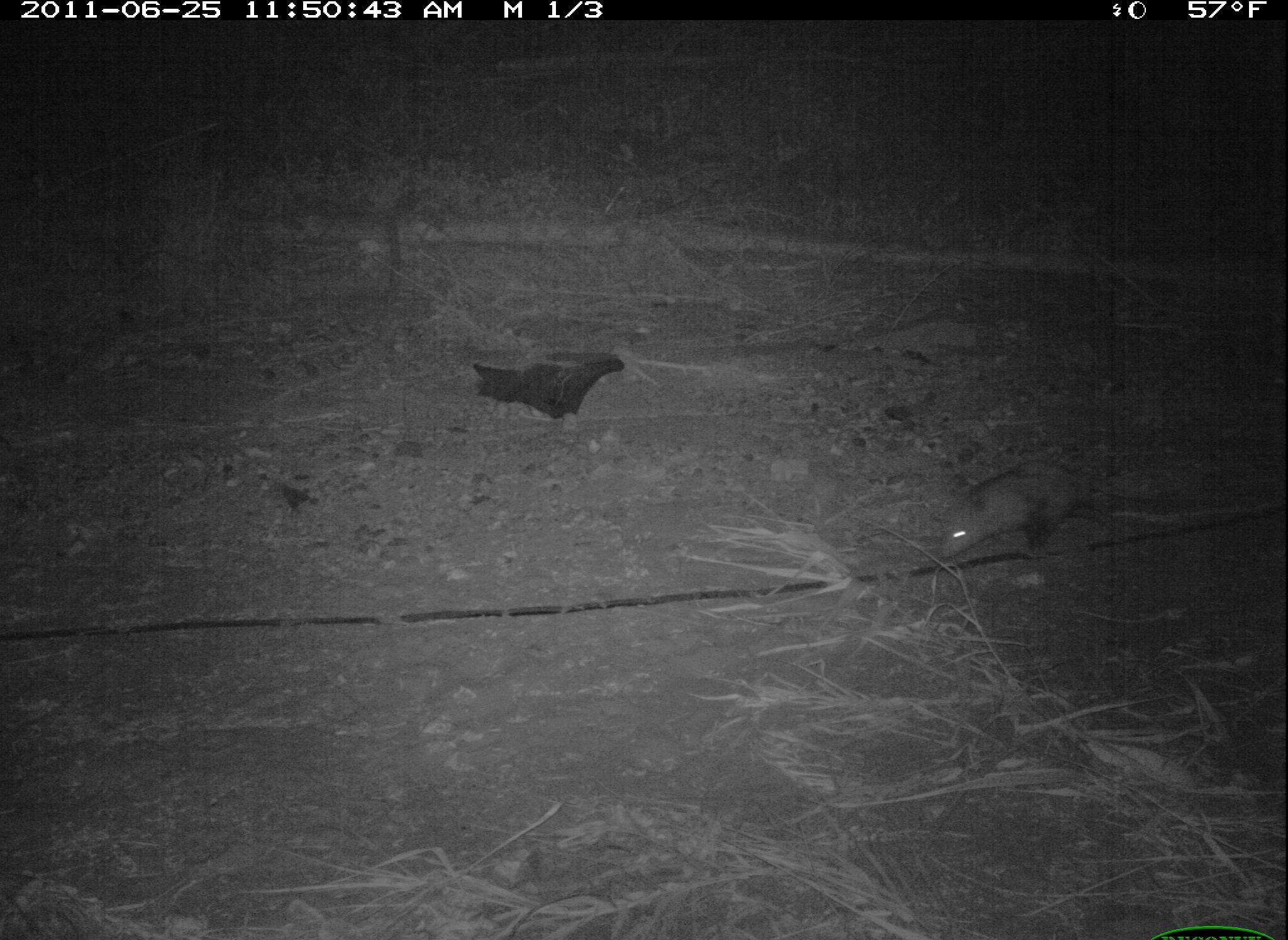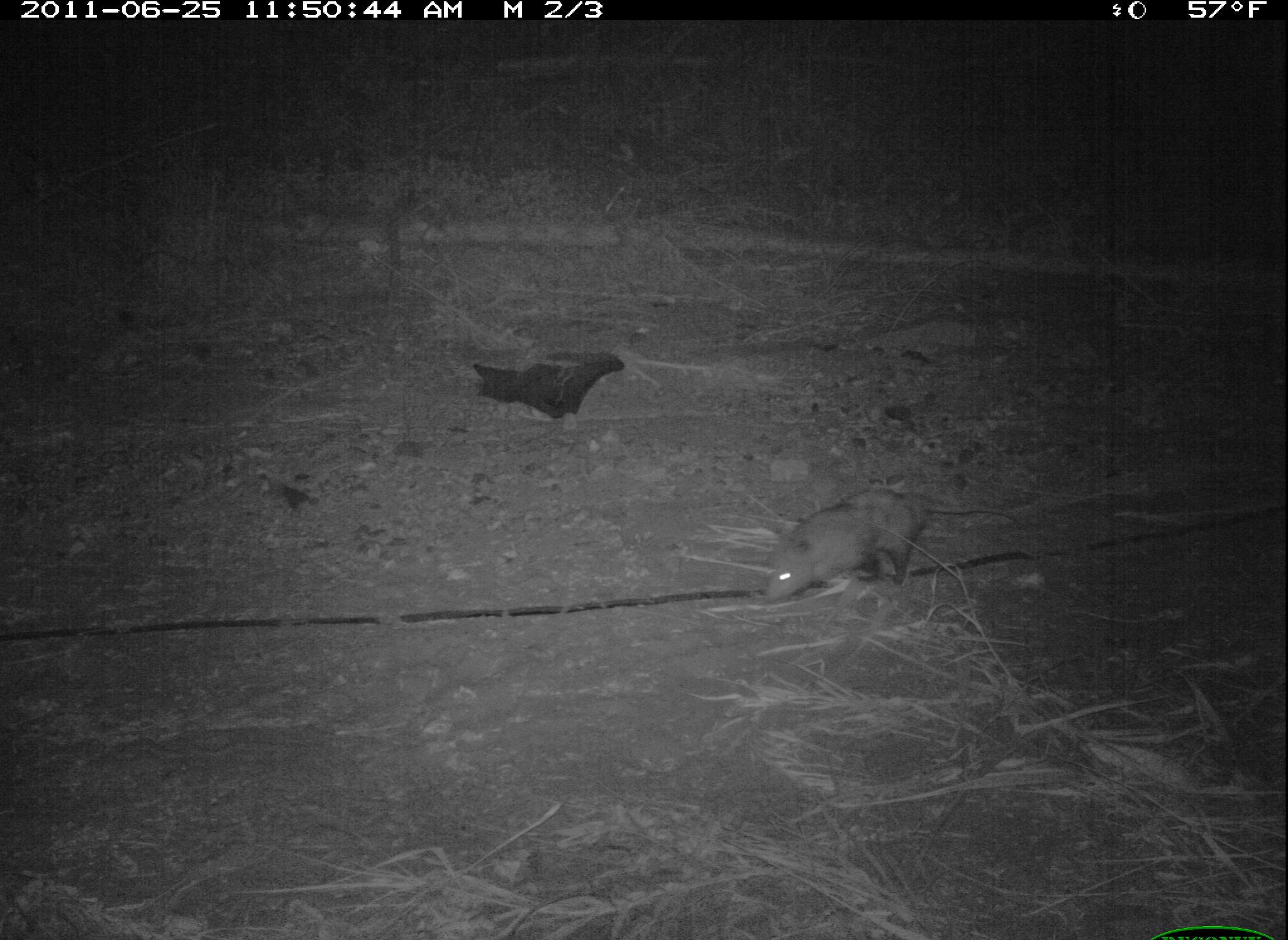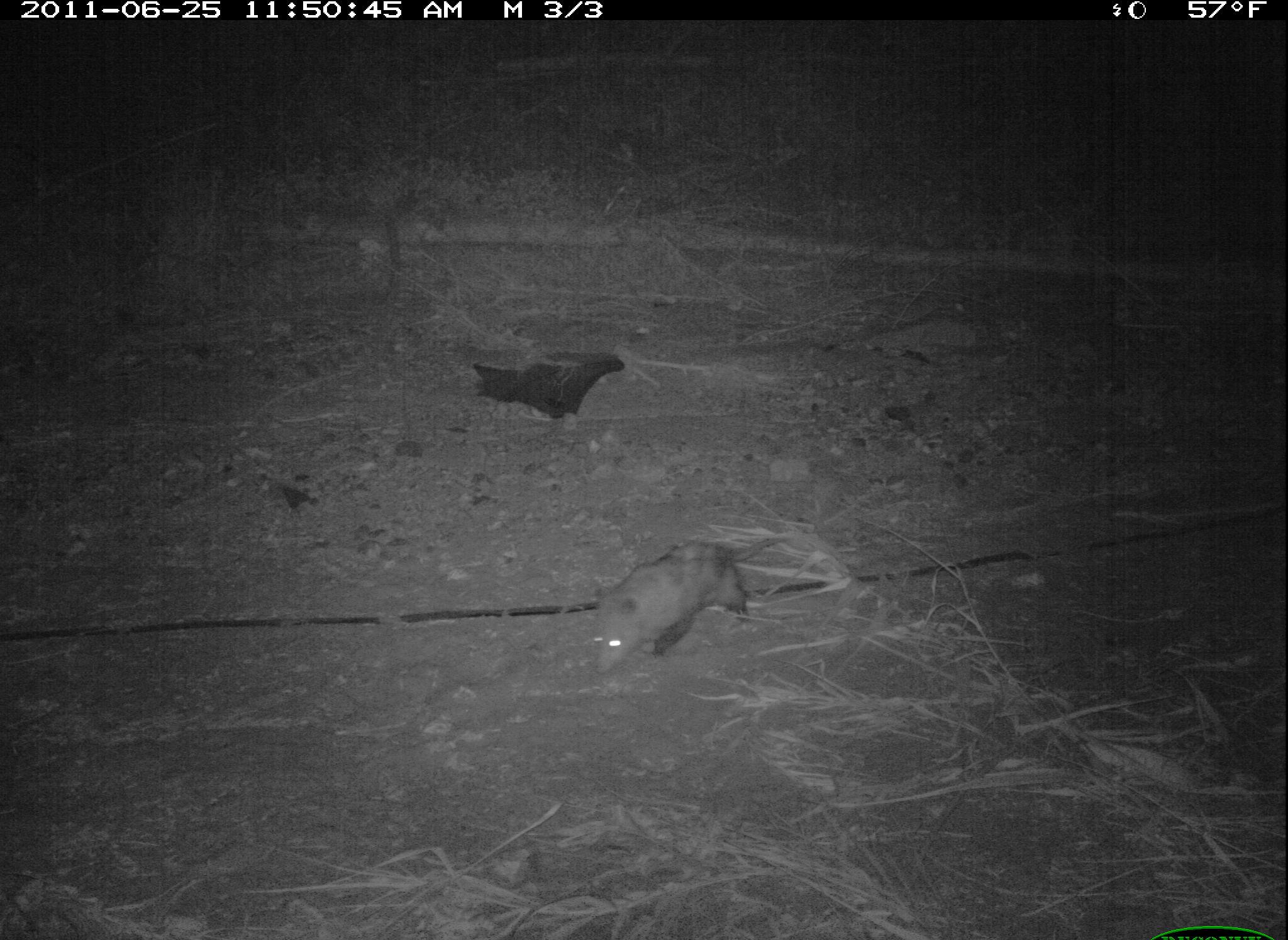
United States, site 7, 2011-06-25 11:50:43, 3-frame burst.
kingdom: Animalia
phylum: Chordata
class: Mammalia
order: Didelphimorphia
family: Didelphidae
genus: Didelphis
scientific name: Didelphis virginiana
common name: virginia opossum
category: opossum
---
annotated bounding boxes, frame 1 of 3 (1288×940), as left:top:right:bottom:
opossum: 923:451:1150:564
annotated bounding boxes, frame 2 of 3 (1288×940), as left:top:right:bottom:
opossum: 763:472:1027:607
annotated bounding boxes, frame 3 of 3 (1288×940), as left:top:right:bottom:
opossum: 580:522:802:688